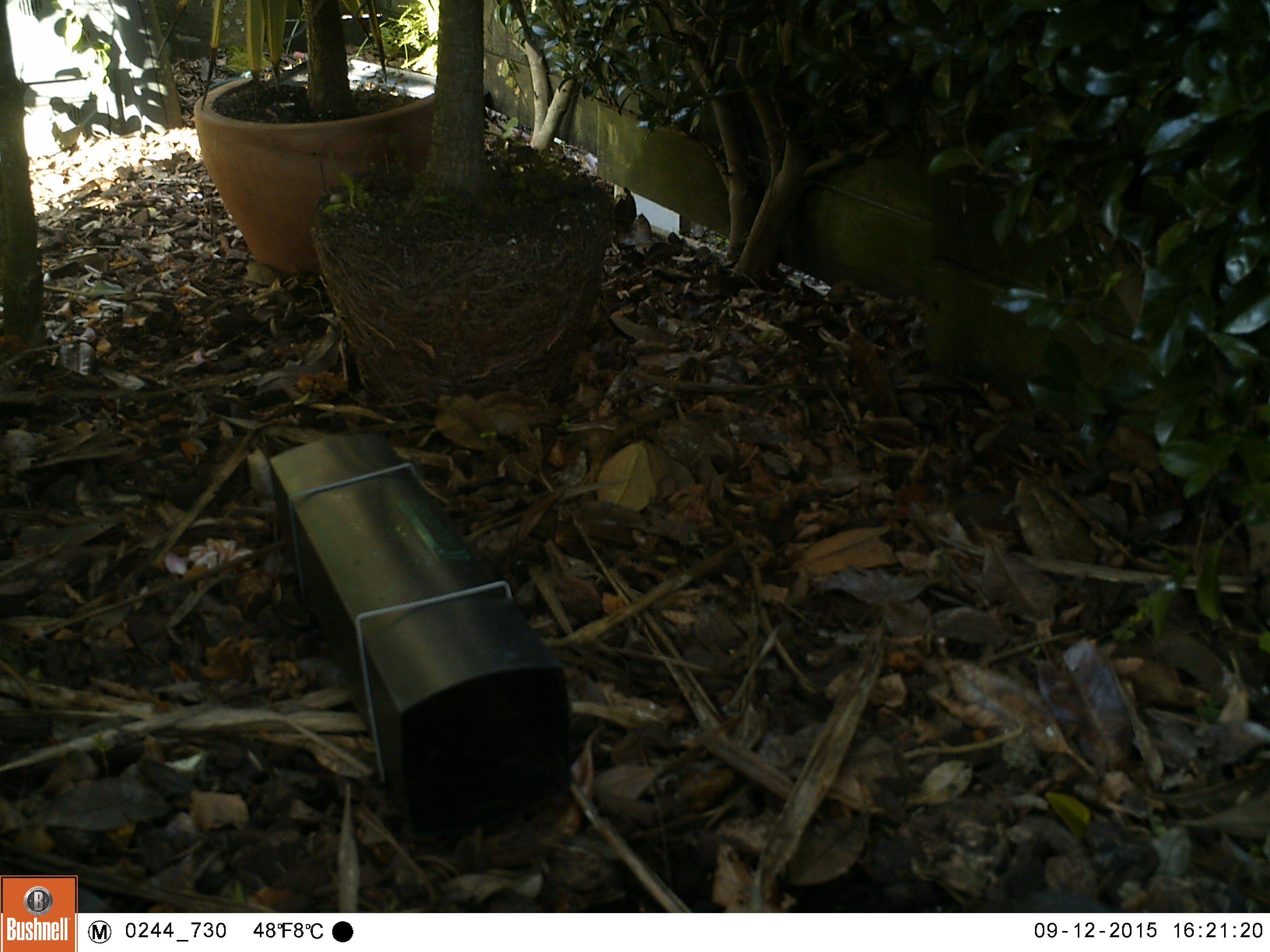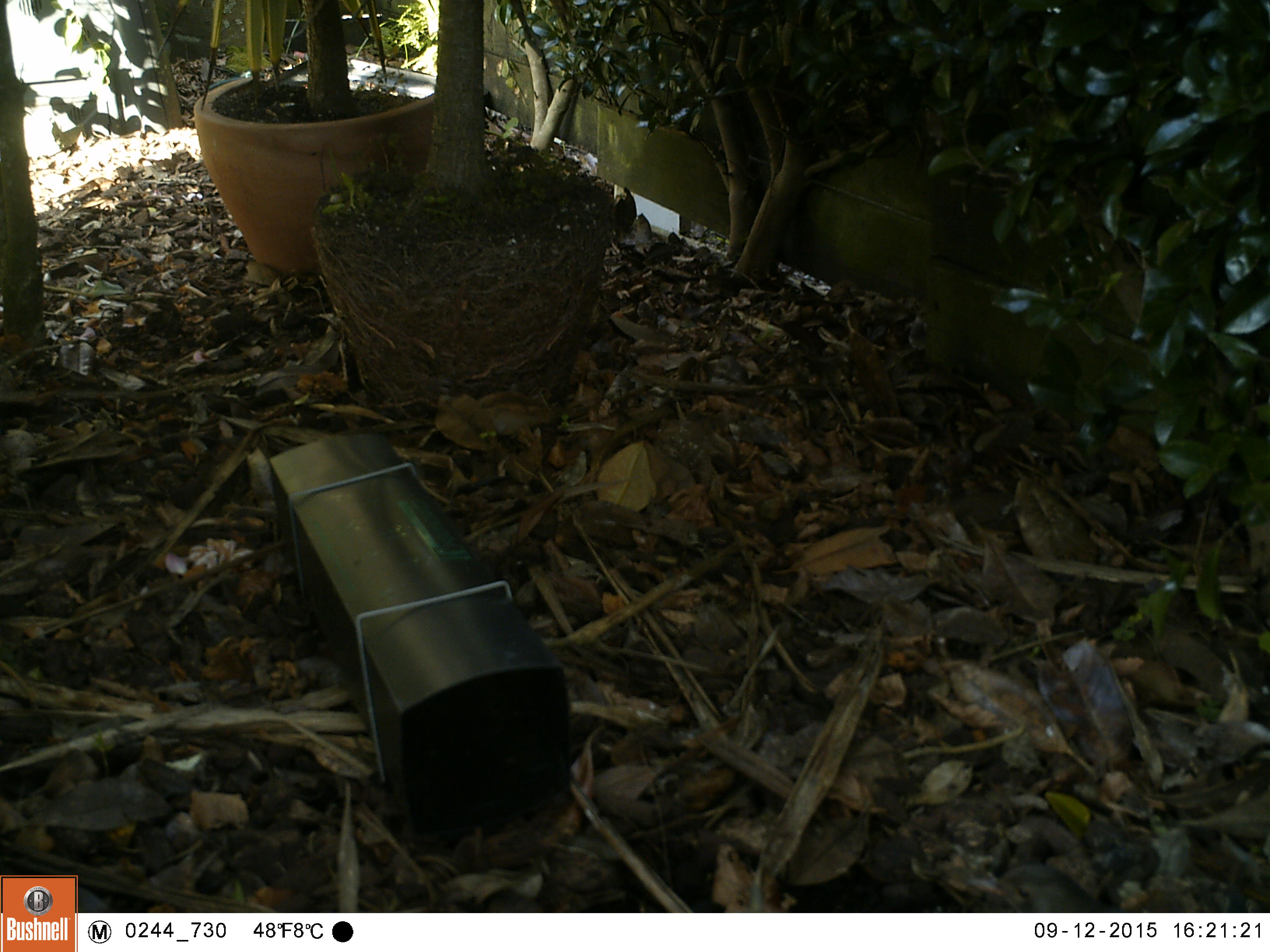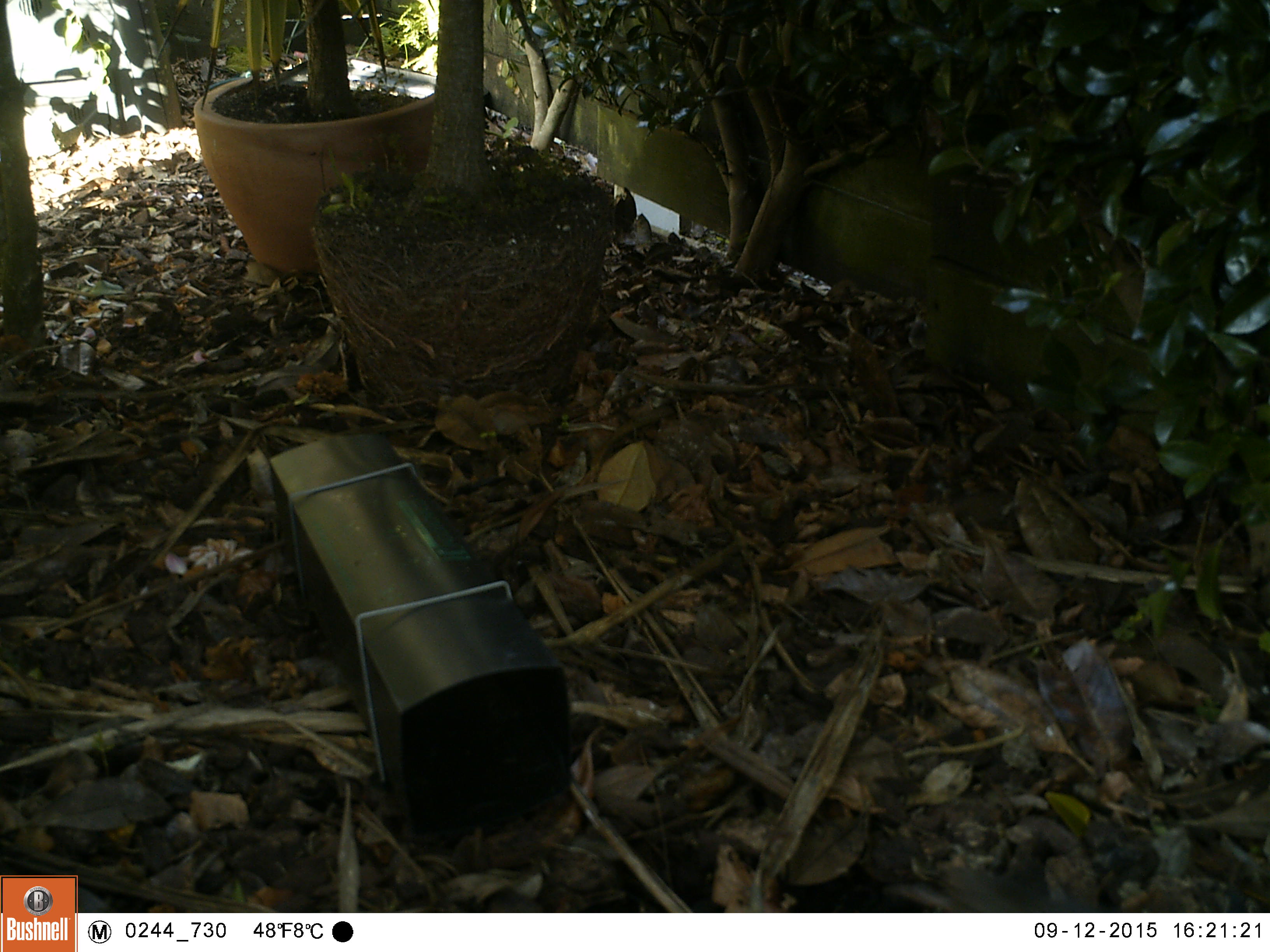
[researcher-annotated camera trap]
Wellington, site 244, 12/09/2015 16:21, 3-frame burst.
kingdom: Animalia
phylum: Chordata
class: Aves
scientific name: Aves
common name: bird